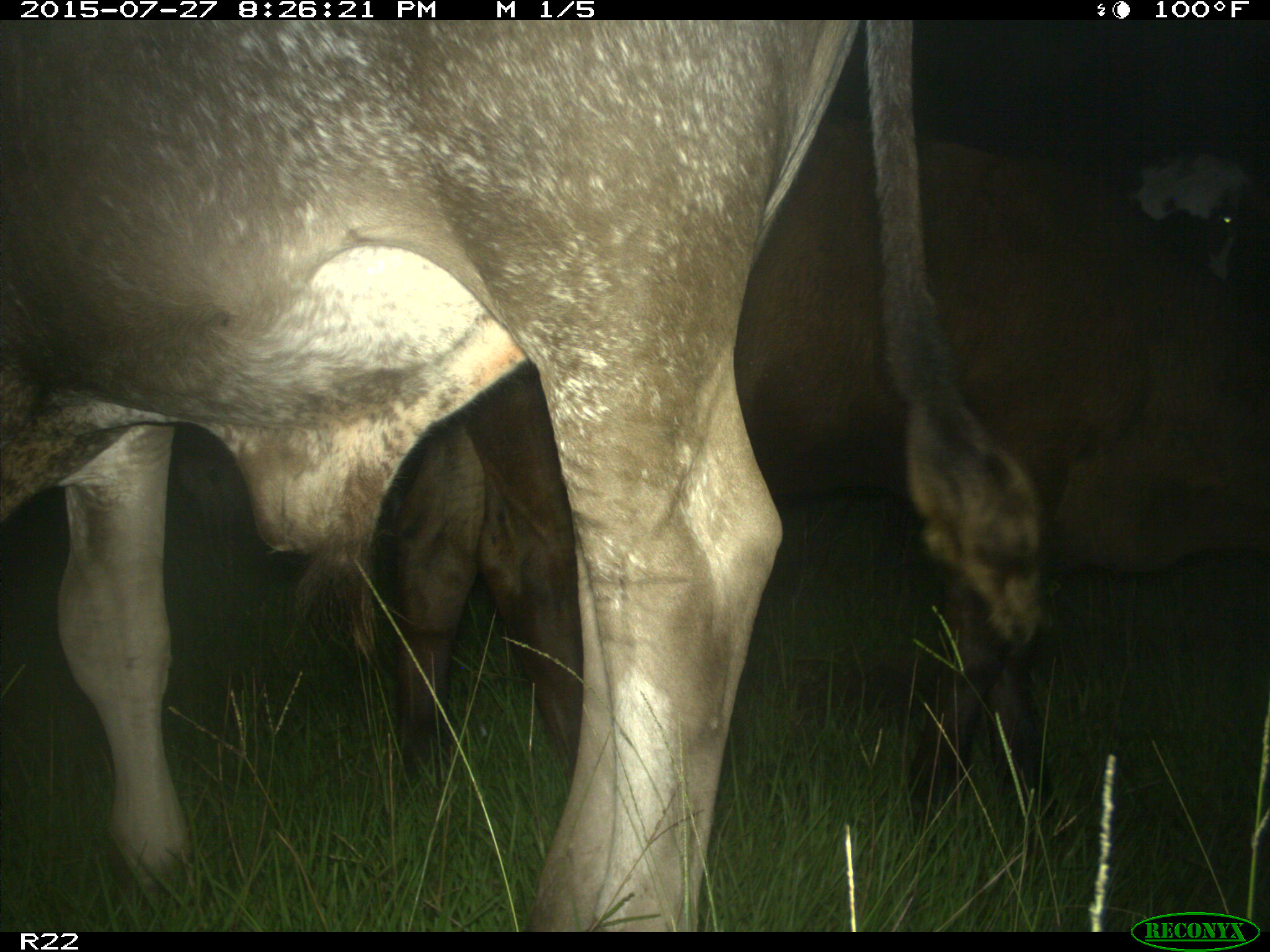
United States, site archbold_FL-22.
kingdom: Animalia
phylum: Chordata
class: Mammalia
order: Artiodactyla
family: Bovidae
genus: Bos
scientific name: Bos taurus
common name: domestic cow